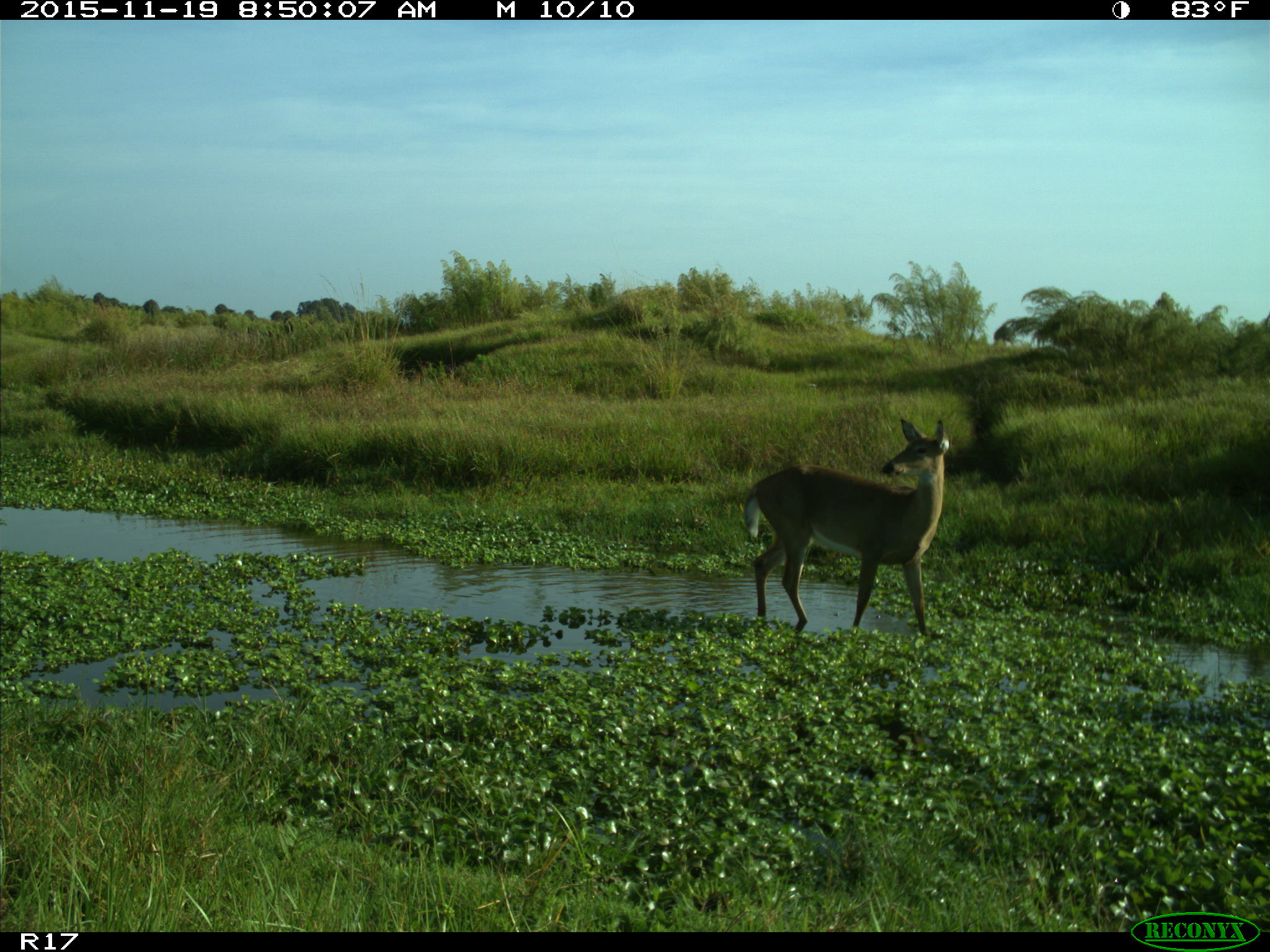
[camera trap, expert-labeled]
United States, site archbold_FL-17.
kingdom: Animalia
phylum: Chordata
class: Mammalia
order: Artiodactyla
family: Cervidae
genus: Odocoileus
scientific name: Odocoileus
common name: deer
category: unidentified deer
Unidentified deer (deer) (Odocoileus).